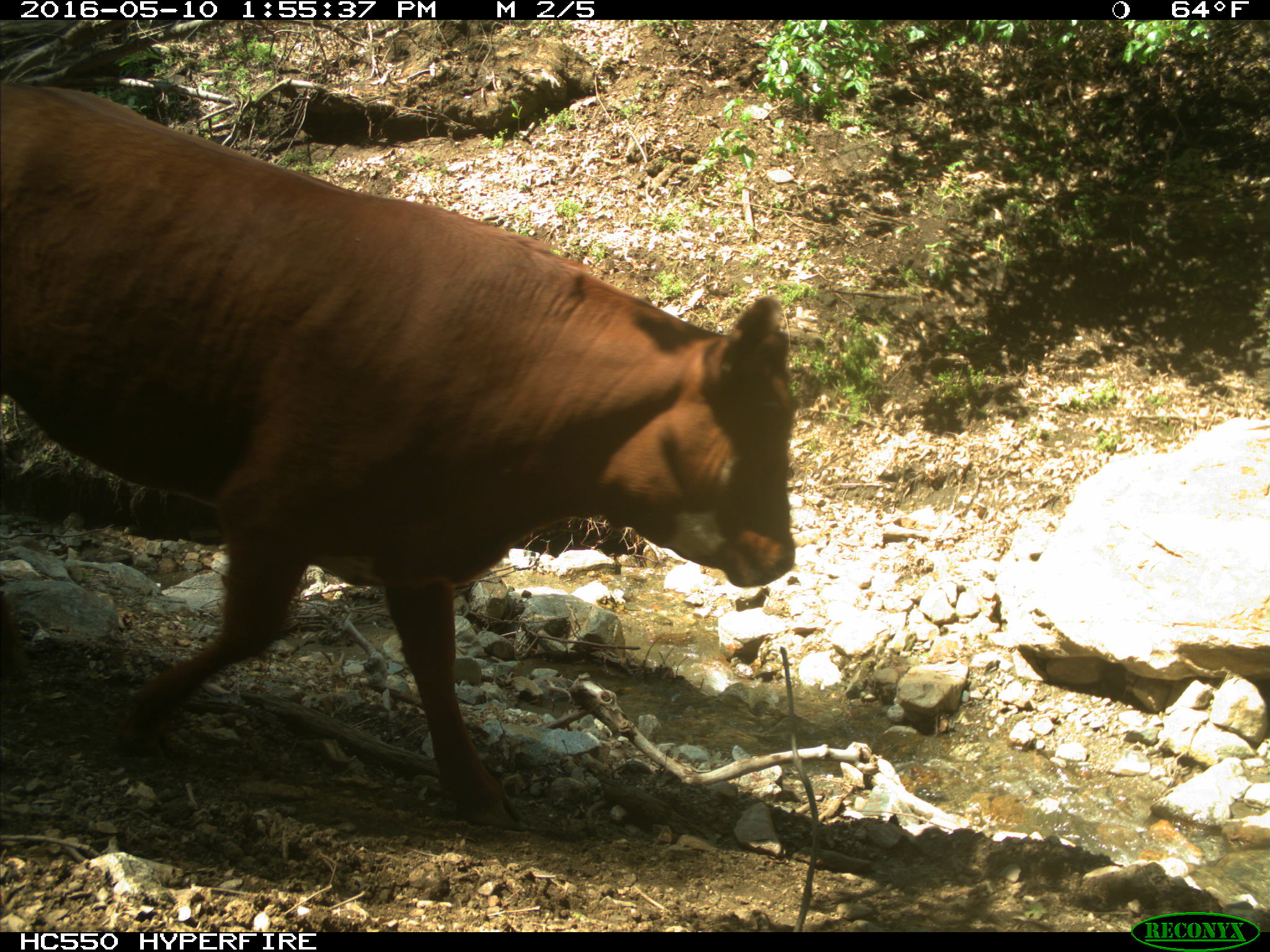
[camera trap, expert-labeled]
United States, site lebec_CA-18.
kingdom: Animalia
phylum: Chordata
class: Mammalia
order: Artiodactyla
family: Bovidae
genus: Bos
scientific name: Bos taurus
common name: domestic cow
Bos taurus (domestic cow).